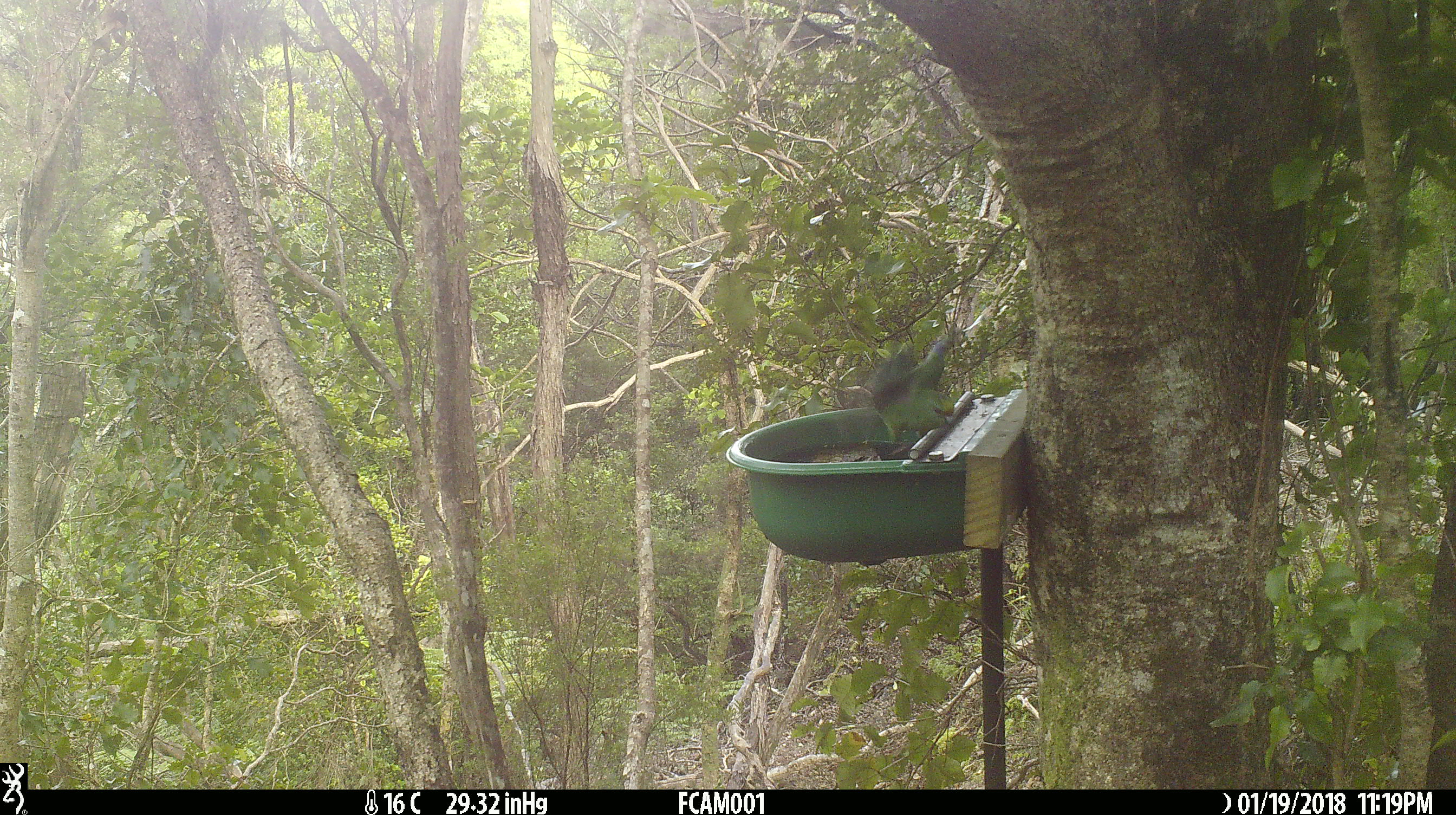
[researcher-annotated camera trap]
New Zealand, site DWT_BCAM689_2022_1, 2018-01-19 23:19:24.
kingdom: Animalia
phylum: Chordata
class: Aves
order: Psittaciformes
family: Psittaculidae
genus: Cyanoramphus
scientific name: Cyanoramphus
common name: parakeet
Parakeet (Cyanoramphus).